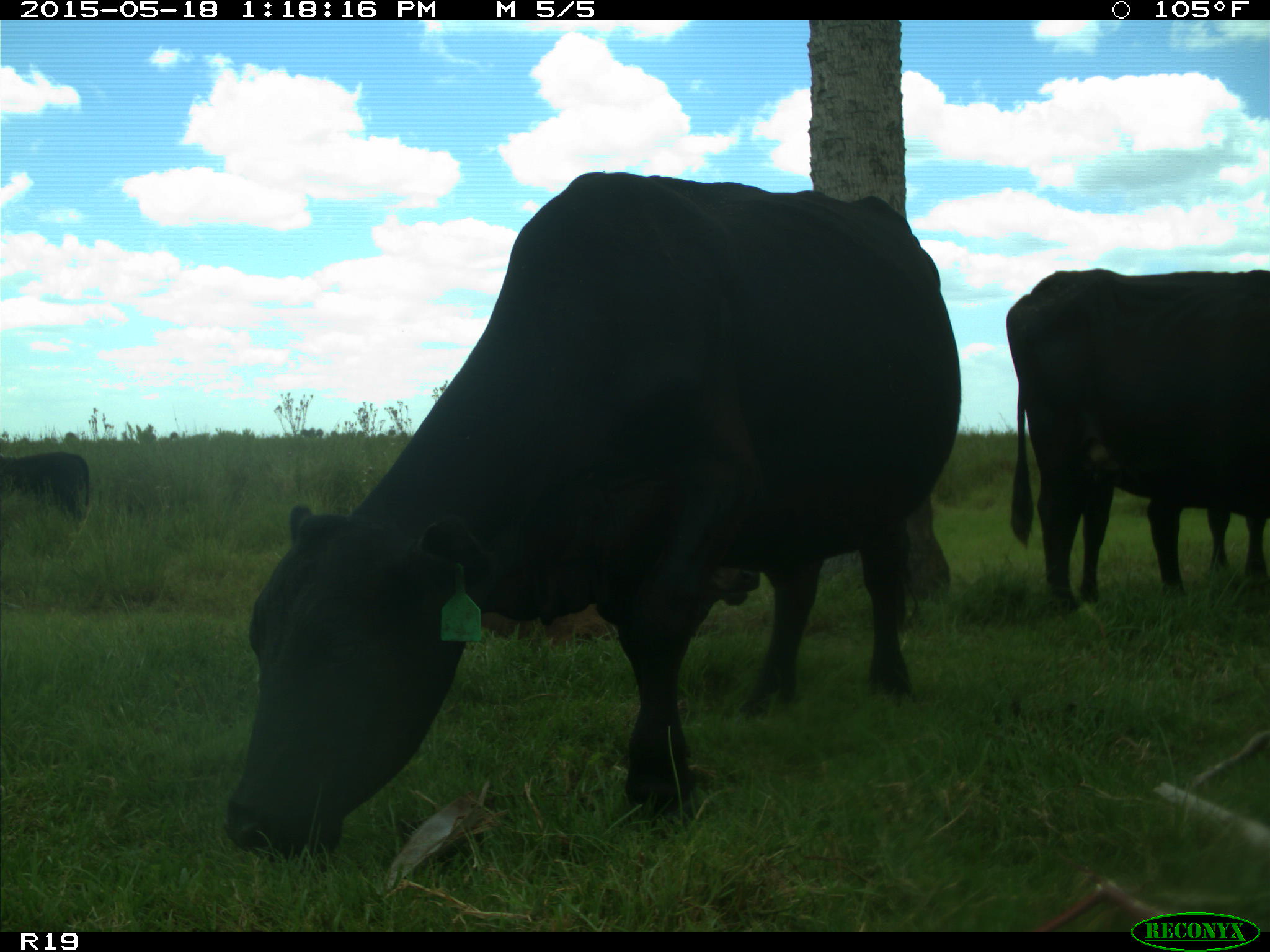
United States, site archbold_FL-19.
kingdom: Animalia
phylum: Chordata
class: Mammalia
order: Artiodactyla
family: Bovidae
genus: Bos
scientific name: Bos taurus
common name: domestic cow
Bos taurus (domestic cow).